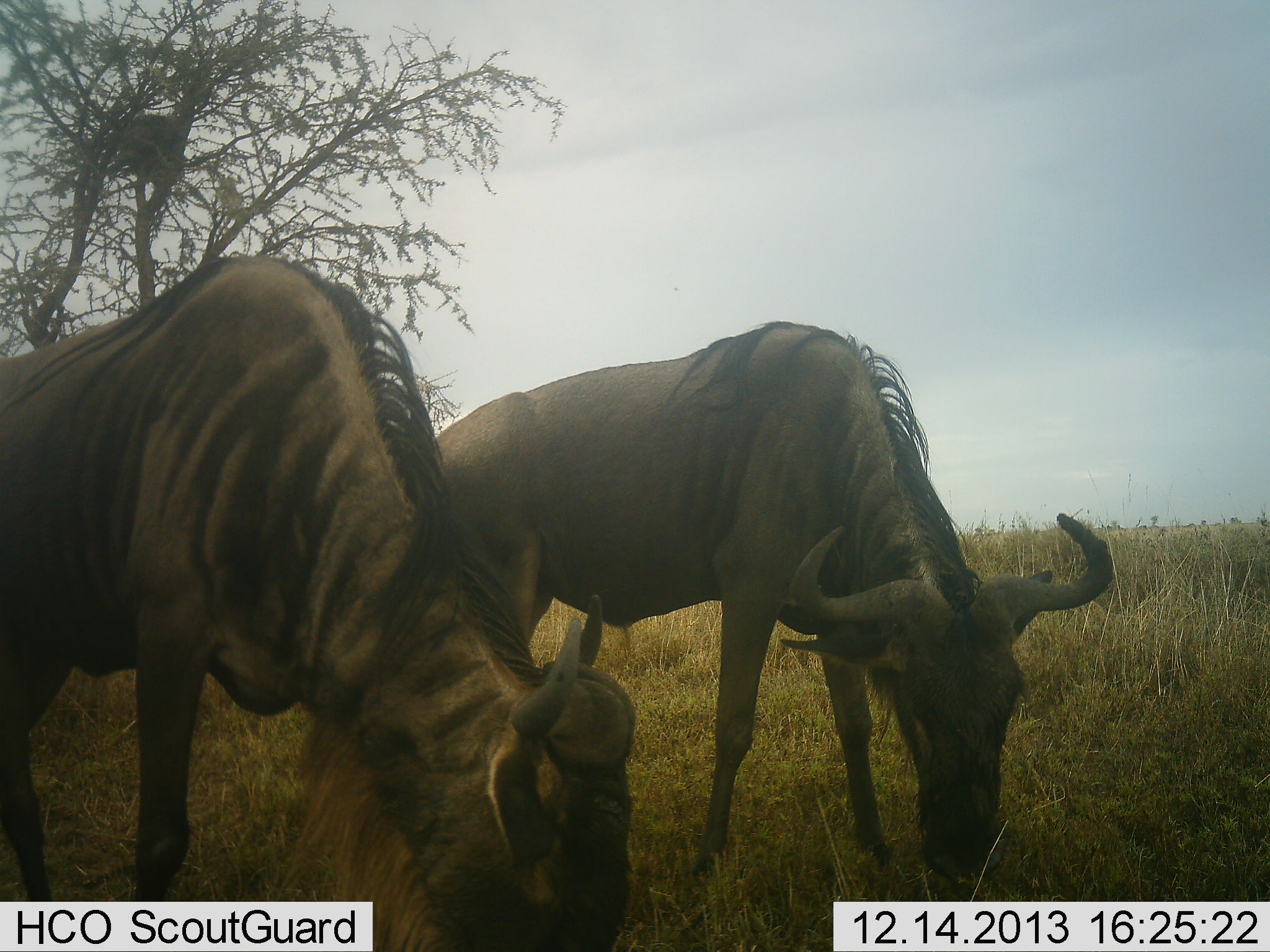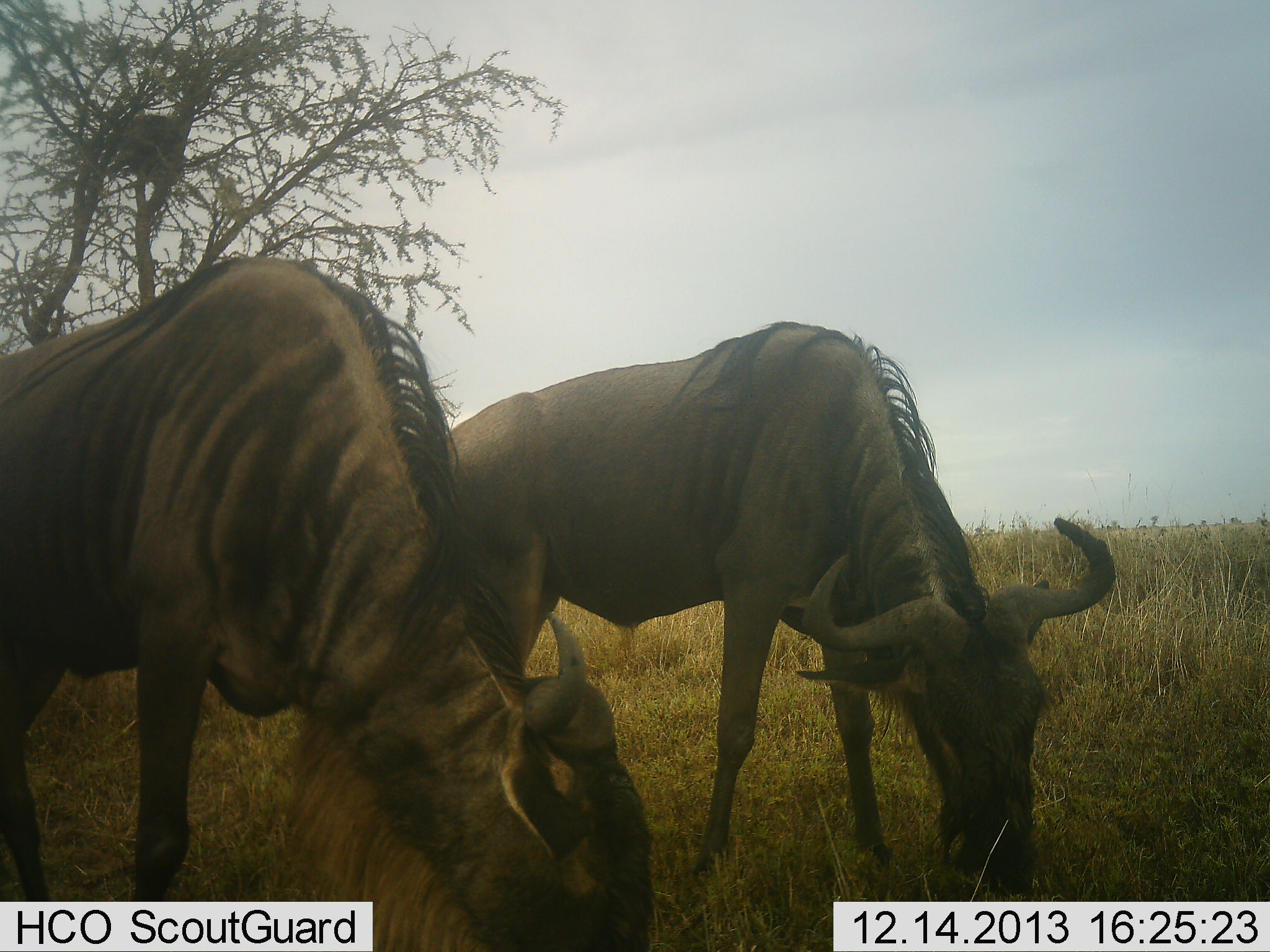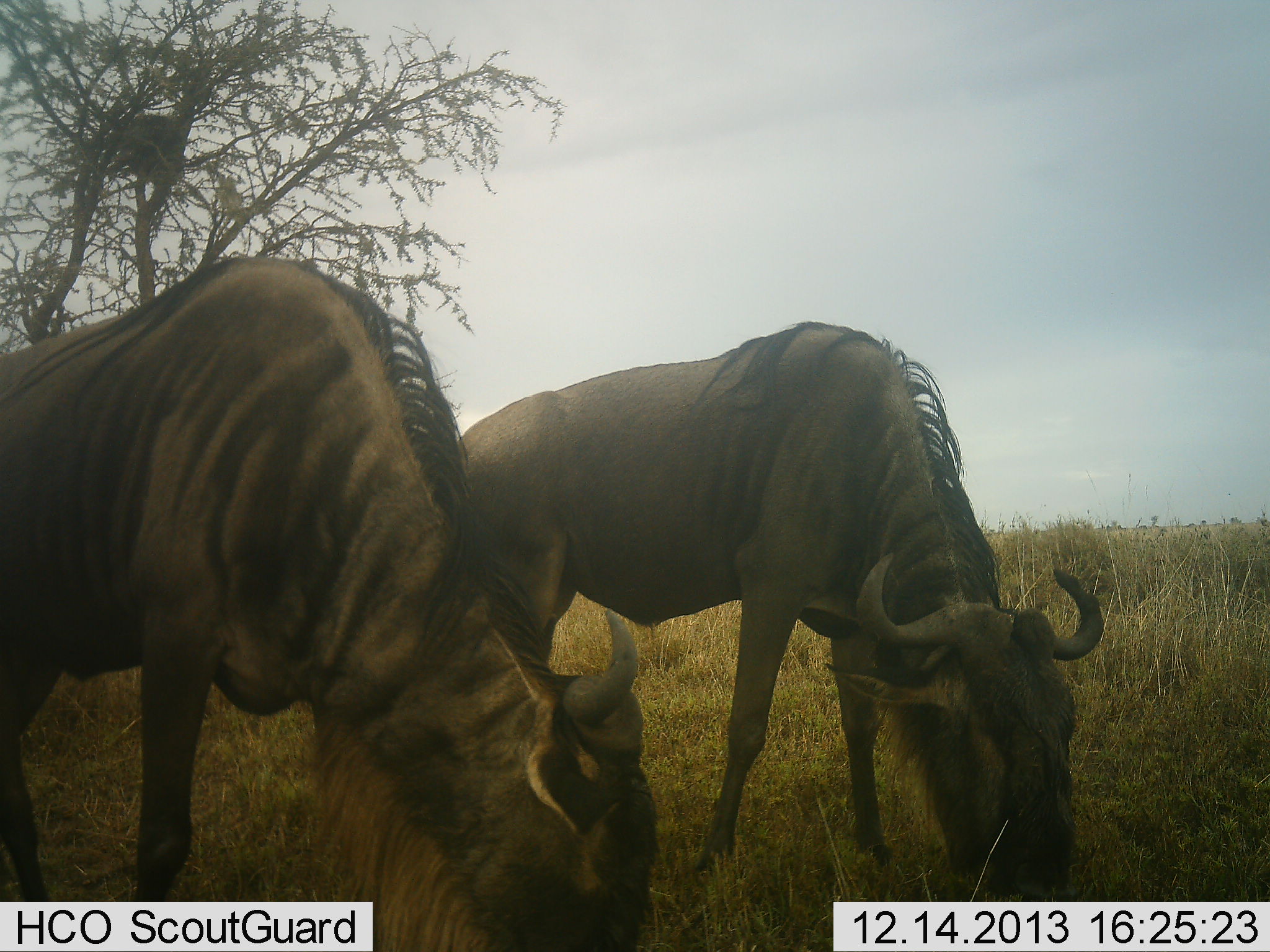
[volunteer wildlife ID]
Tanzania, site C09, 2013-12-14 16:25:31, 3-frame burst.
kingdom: Animalia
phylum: Chordata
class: Mammalia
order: Artiodactyla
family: Bovidae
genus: Connochaetes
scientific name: Connochaetes taurinus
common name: blue wildebeest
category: wildebeest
Wildebeest (blue wildebeest) (Connochaetes taurinus), count 2. Behavior (volunteer vote fractions): standing 20%, resting 0%, moving 0%, interacting 0%. Young present (vote fraction): 0%. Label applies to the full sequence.